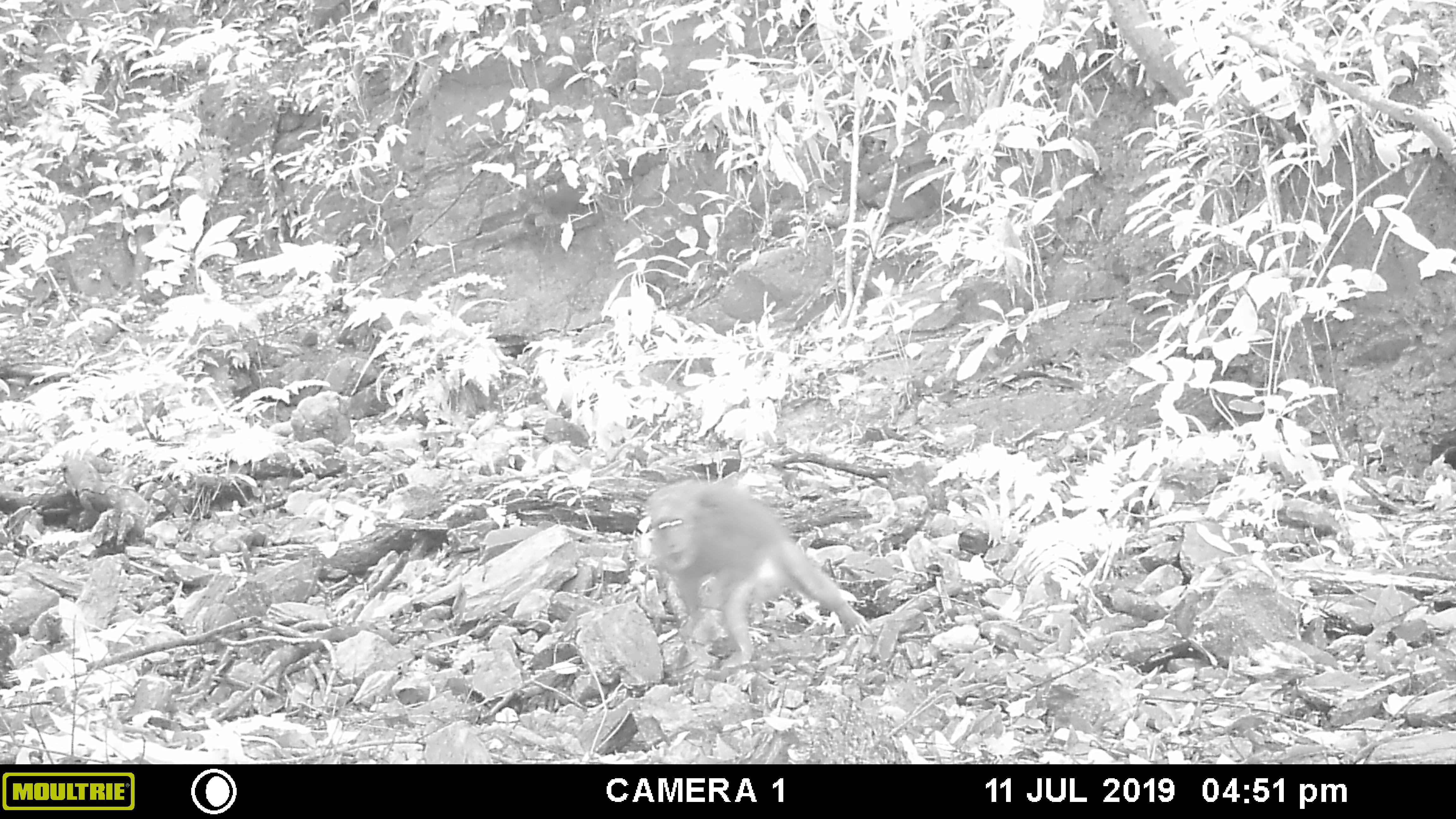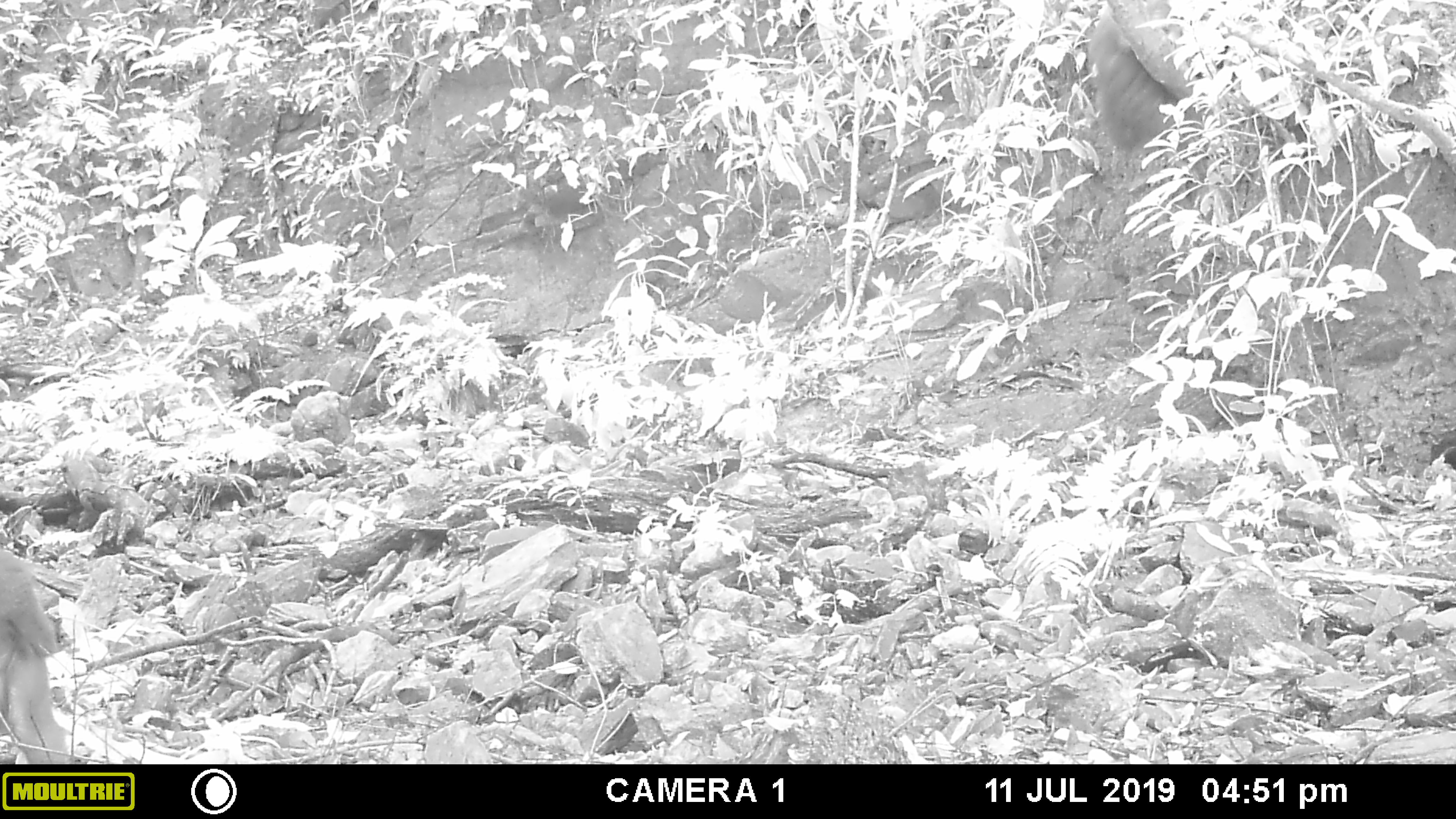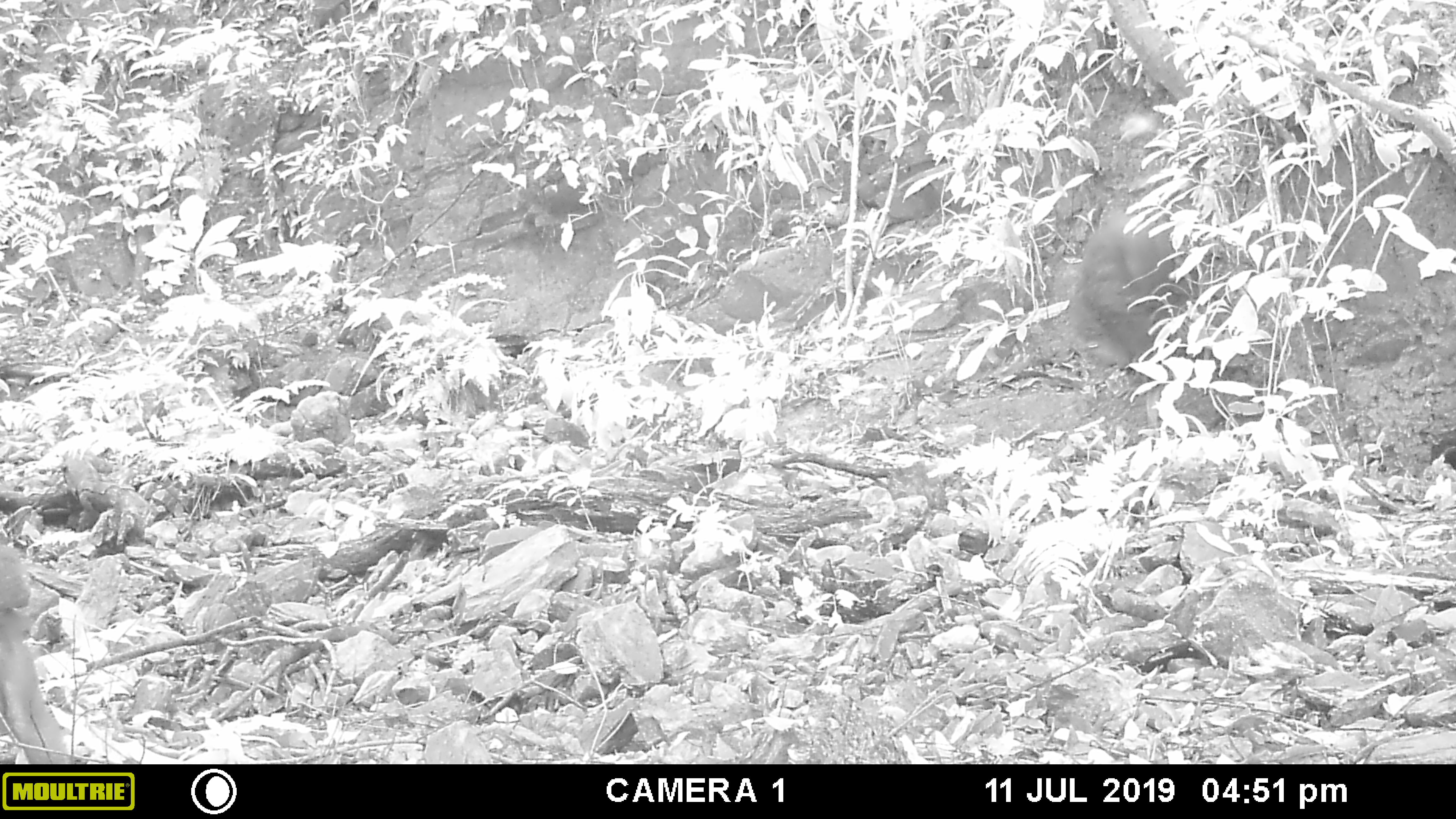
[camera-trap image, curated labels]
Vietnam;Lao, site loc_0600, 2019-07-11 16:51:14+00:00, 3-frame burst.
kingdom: Animalia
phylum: Chordata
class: Mammalia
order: Primates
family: Cercopithecidae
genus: Macaca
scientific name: Macaca arctoides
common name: stump-tailed macaque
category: stump tailed macaque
Stump tailed macaque (stump-tailed macaque) (Macaca arctoides). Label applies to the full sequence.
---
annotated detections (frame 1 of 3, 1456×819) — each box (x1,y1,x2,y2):
stump tailed macaque: (644,480,872,668)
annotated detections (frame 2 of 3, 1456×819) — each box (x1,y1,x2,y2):
stump tailed macaque: (1083,9,1218,180); (0,549,72,764)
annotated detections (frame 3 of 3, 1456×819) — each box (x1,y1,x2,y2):
stump tailed macaque: (1064,207,1191,371); (0,545,75,764)